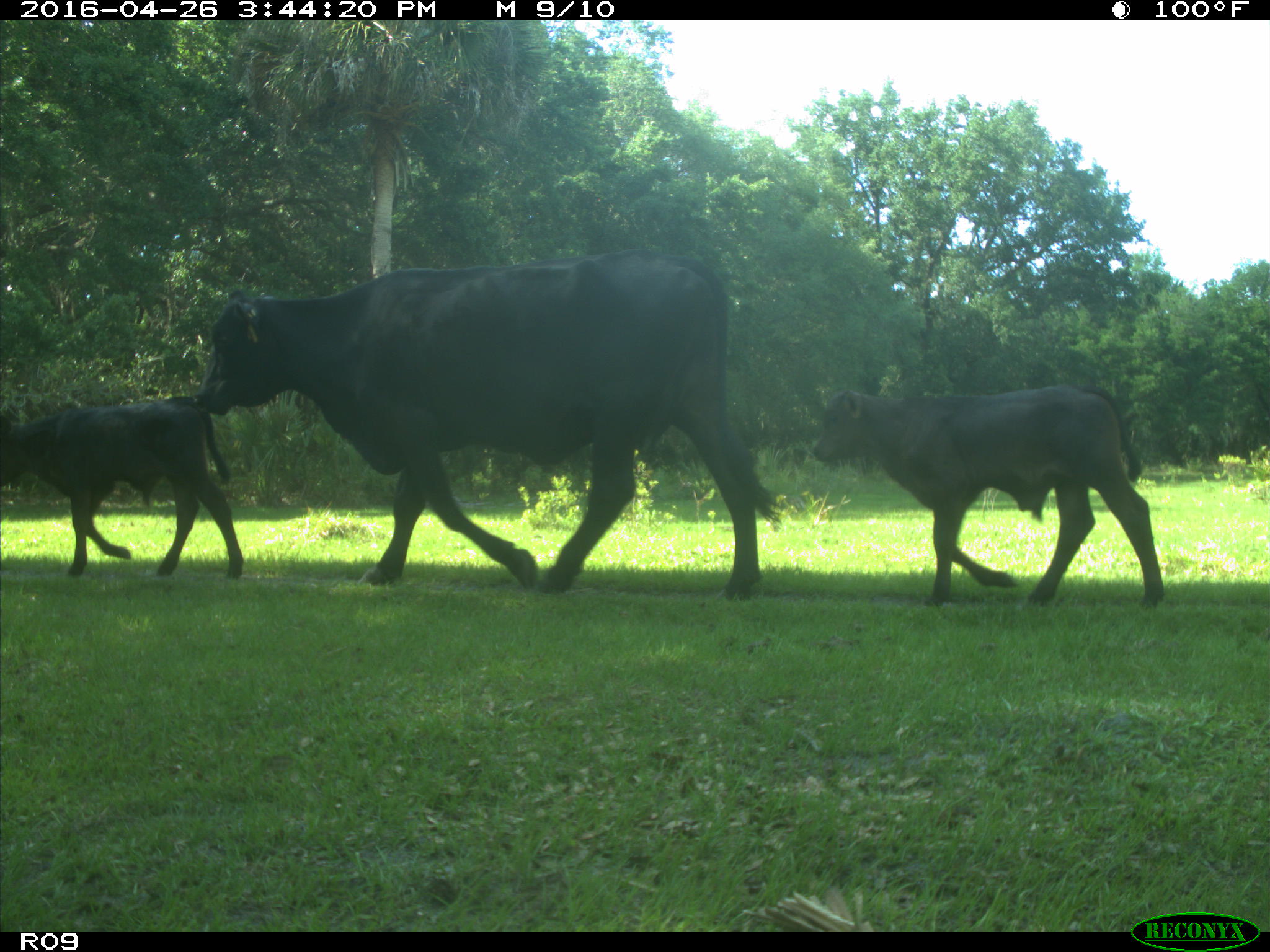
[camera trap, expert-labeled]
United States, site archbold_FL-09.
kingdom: Animalia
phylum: Chordata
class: Mammalia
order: Artiodactyla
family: Bovidae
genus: Bos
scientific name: Bos taurus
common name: domestic cow